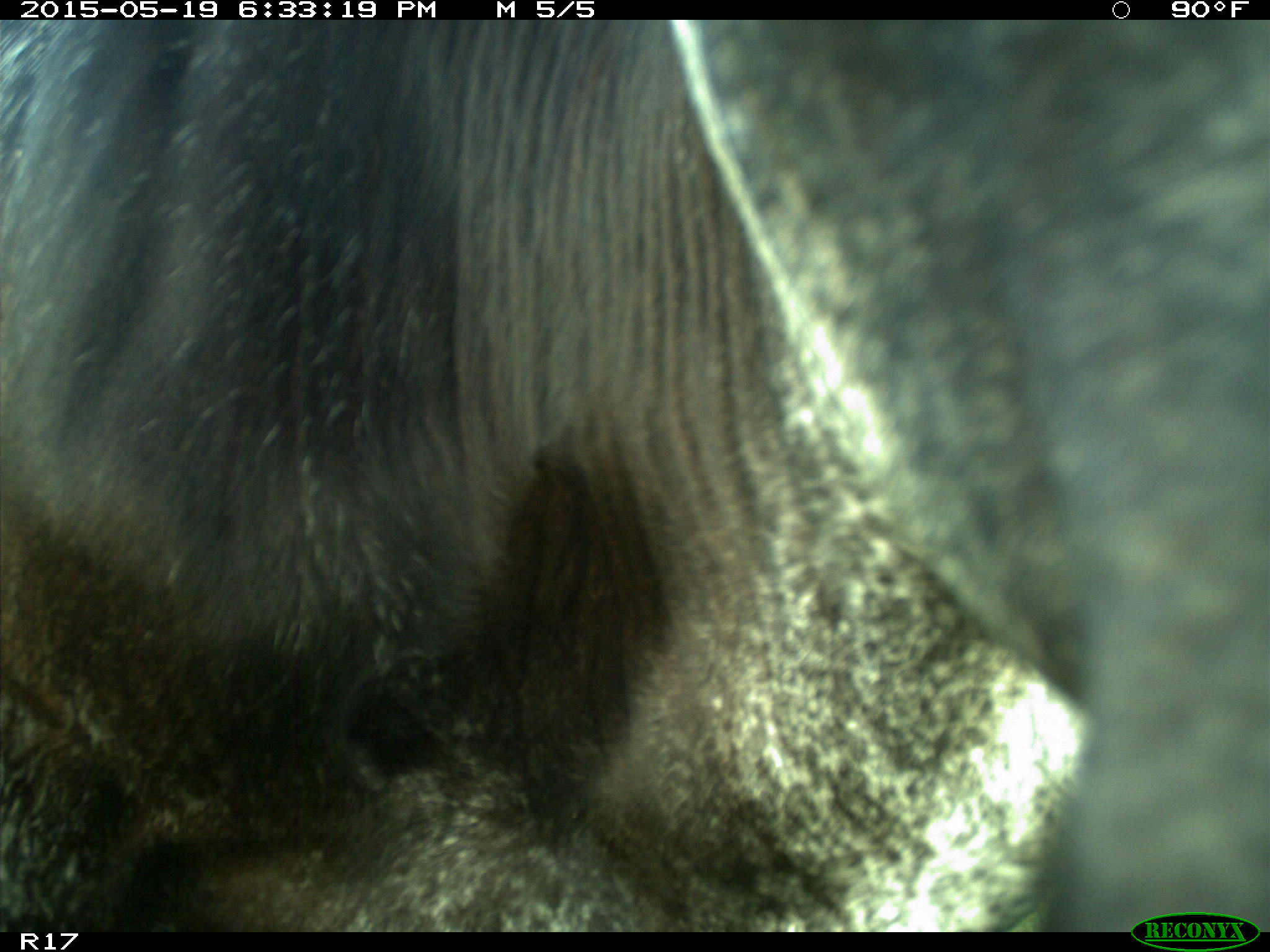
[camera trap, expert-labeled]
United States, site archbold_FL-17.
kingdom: Animalia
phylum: Chordata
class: Mammalia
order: Artiodactyla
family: Bovidae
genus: Bos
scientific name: Bos taurus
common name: domestic cow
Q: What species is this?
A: Bos taurus (domestic cow).